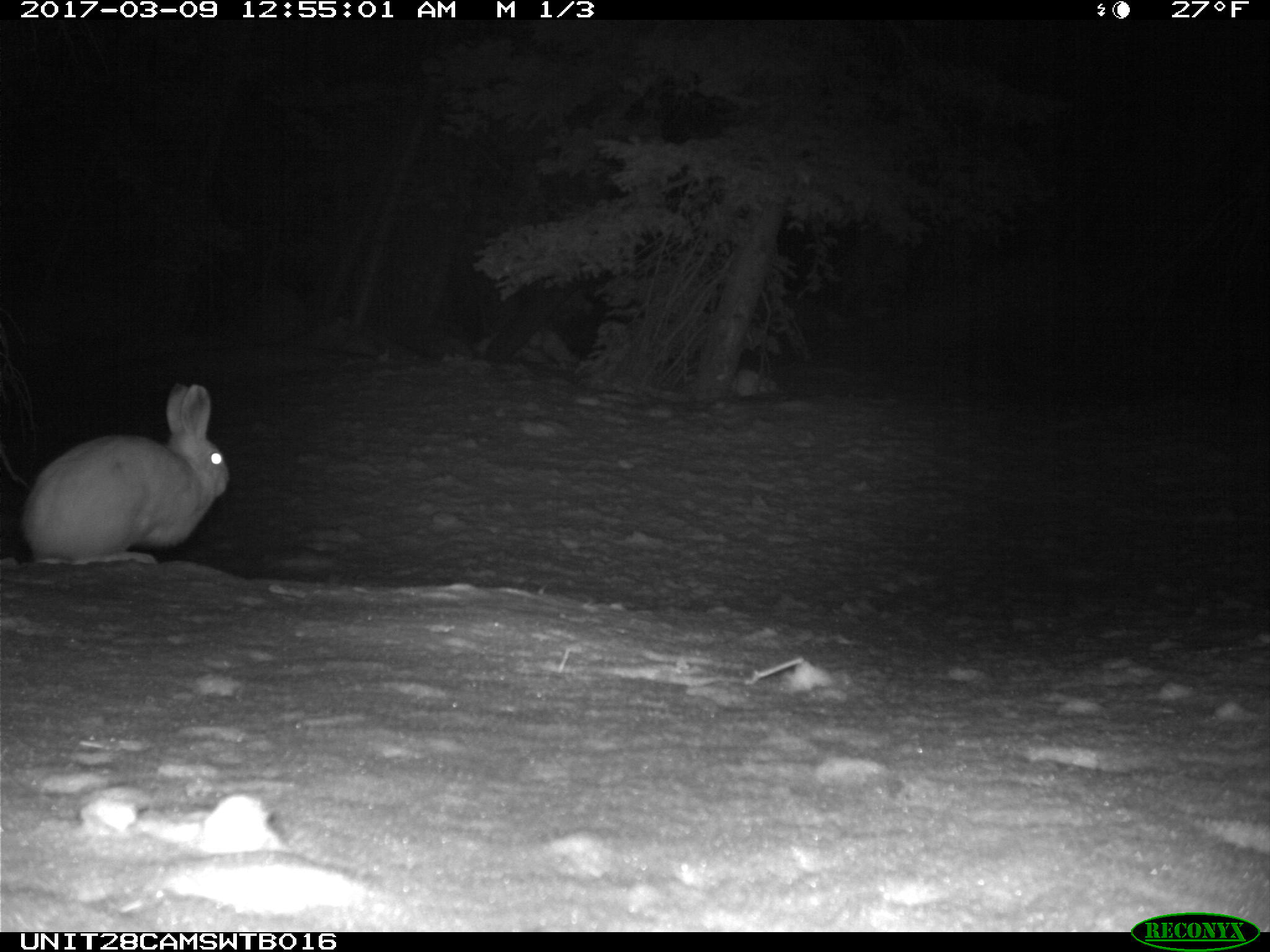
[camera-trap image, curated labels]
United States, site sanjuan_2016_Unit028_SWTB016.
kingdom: Animalia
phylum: Chordata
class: Mammalia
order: Lagomorpha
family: Leporidae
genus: Lepus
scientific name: Lepus americanus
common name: snowshoe hare